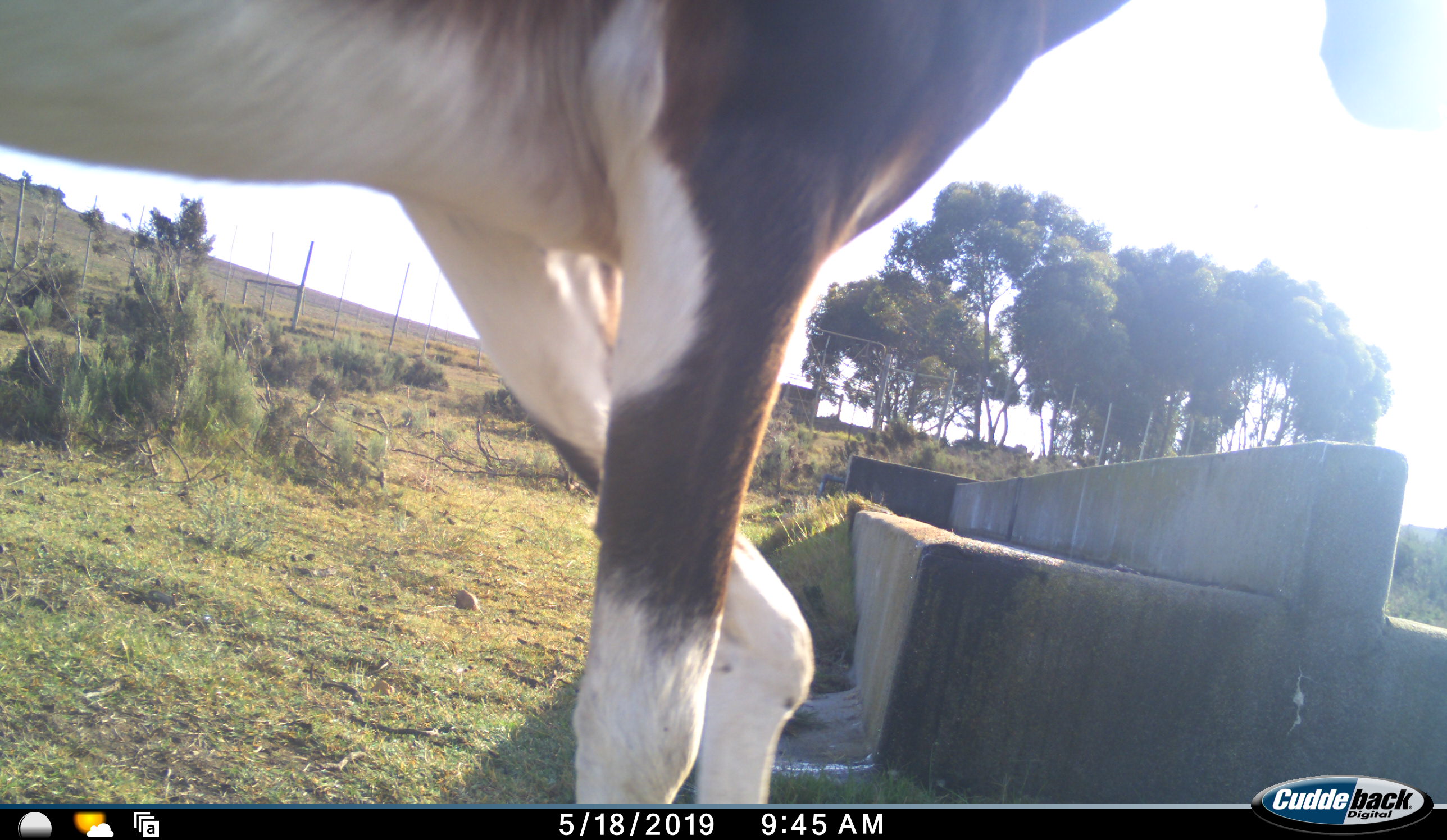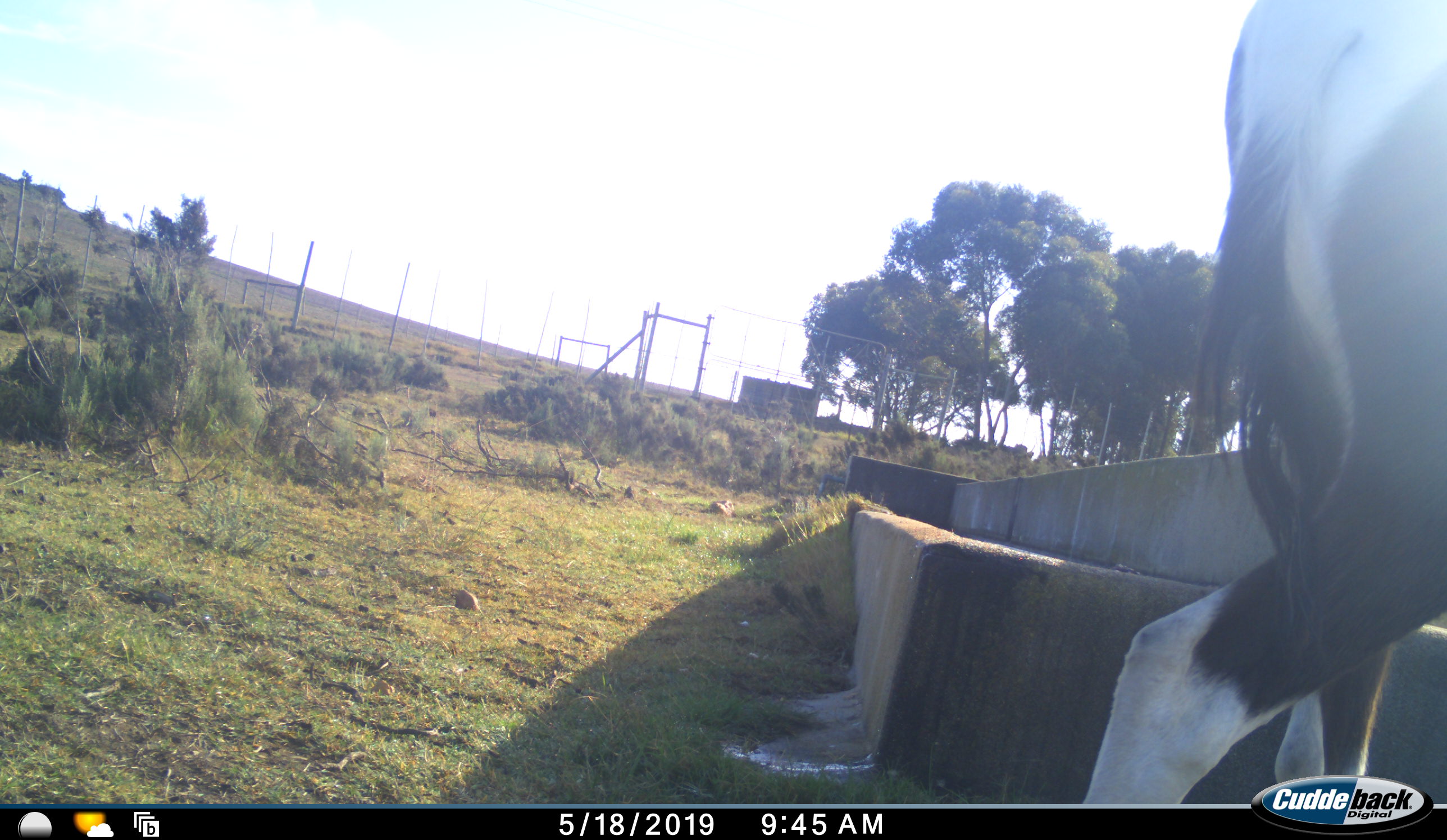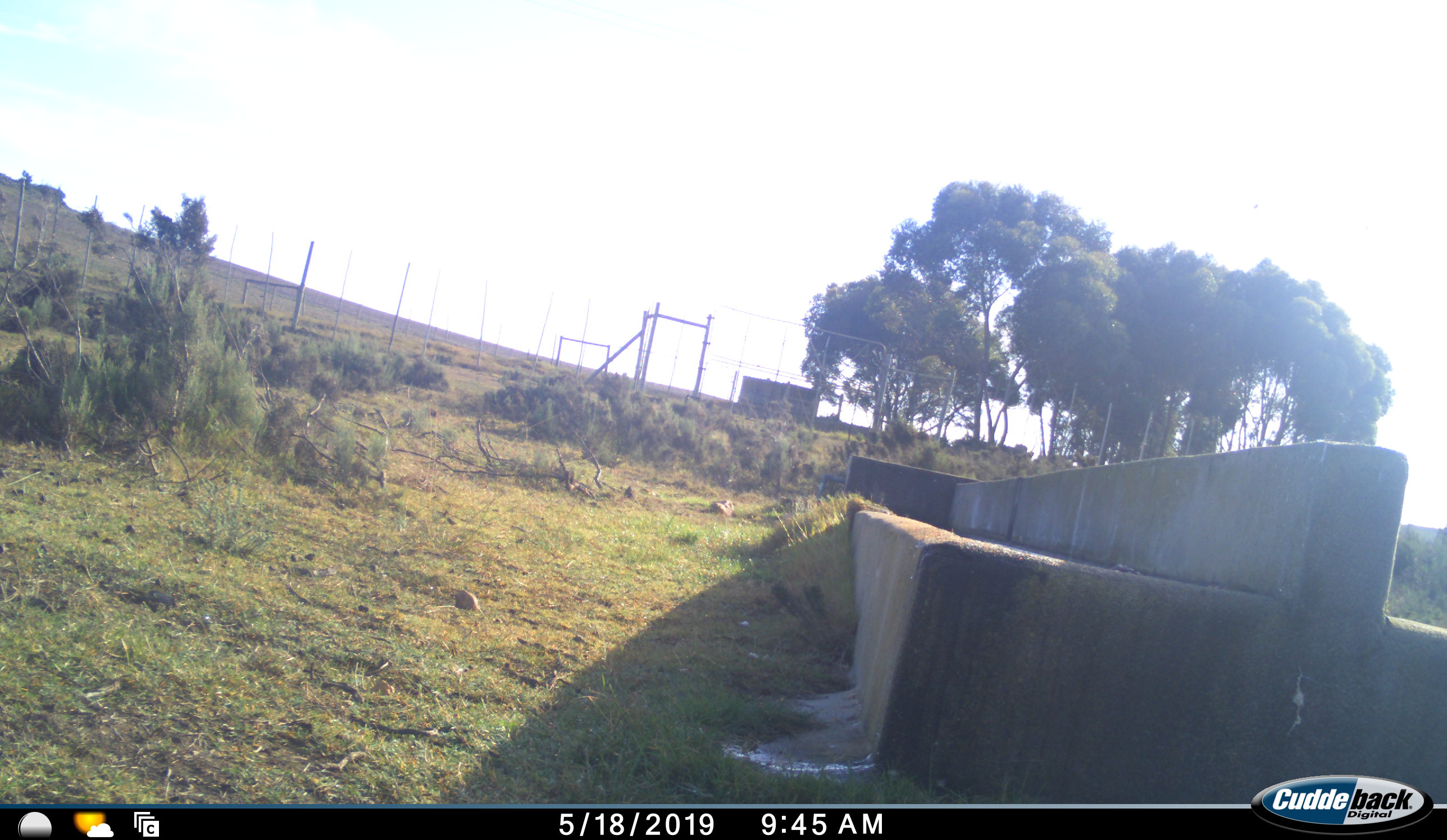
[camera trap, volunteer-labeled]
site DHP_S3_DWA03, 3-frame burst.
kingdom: Animalia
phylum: Chordata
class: Mammalia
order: Artiodactyla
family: Bovidae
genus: Damaliscus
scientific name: Damaliscus pygargus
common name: bontebok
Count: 1.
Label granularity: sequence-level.